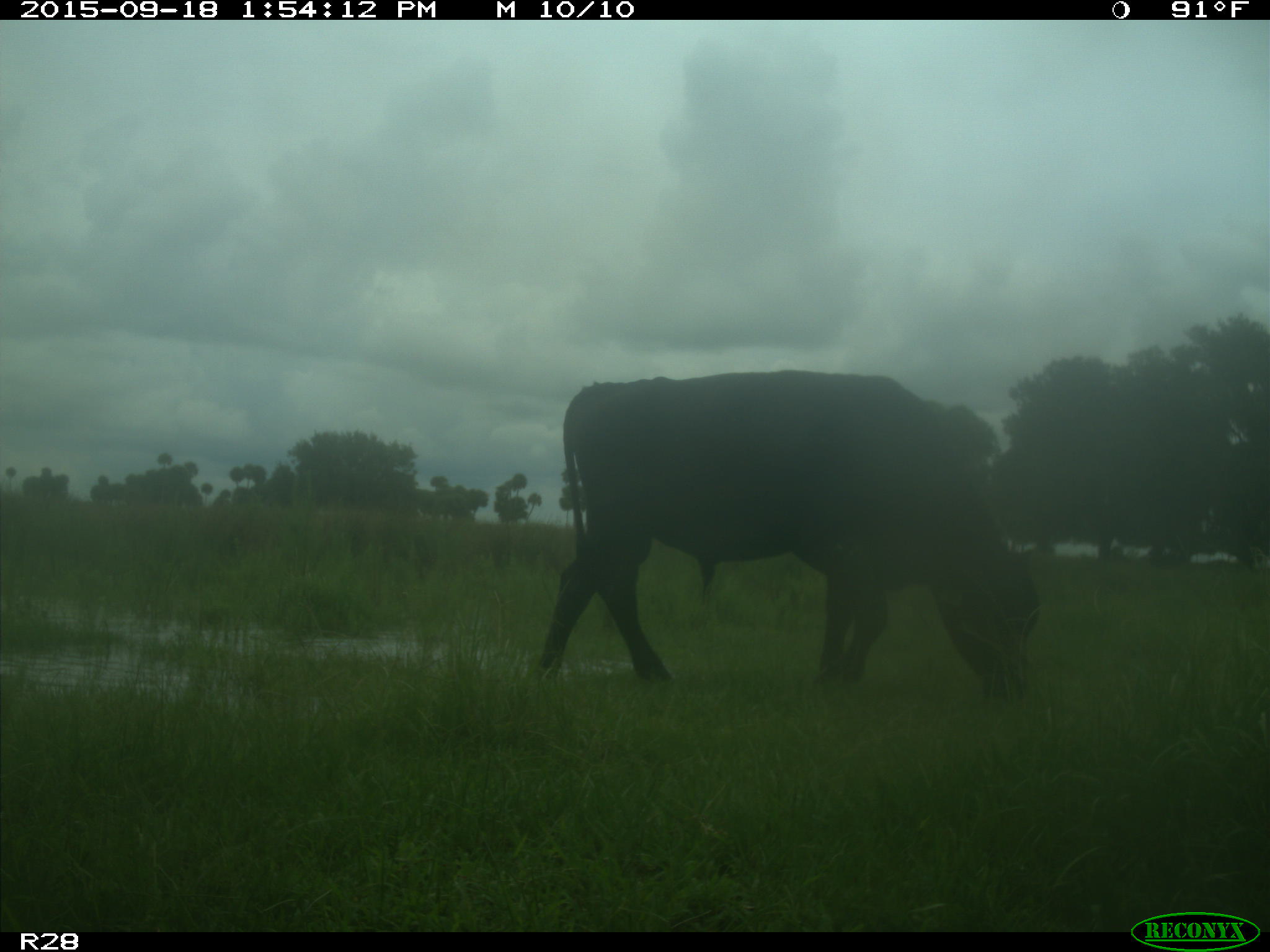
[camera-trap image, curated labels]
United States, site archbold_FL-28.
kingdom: Animalia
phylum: Chordata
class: Mammalia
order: Artiodactyla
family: Bovidae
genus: Bos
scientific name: Bos taurus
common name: domestic cow